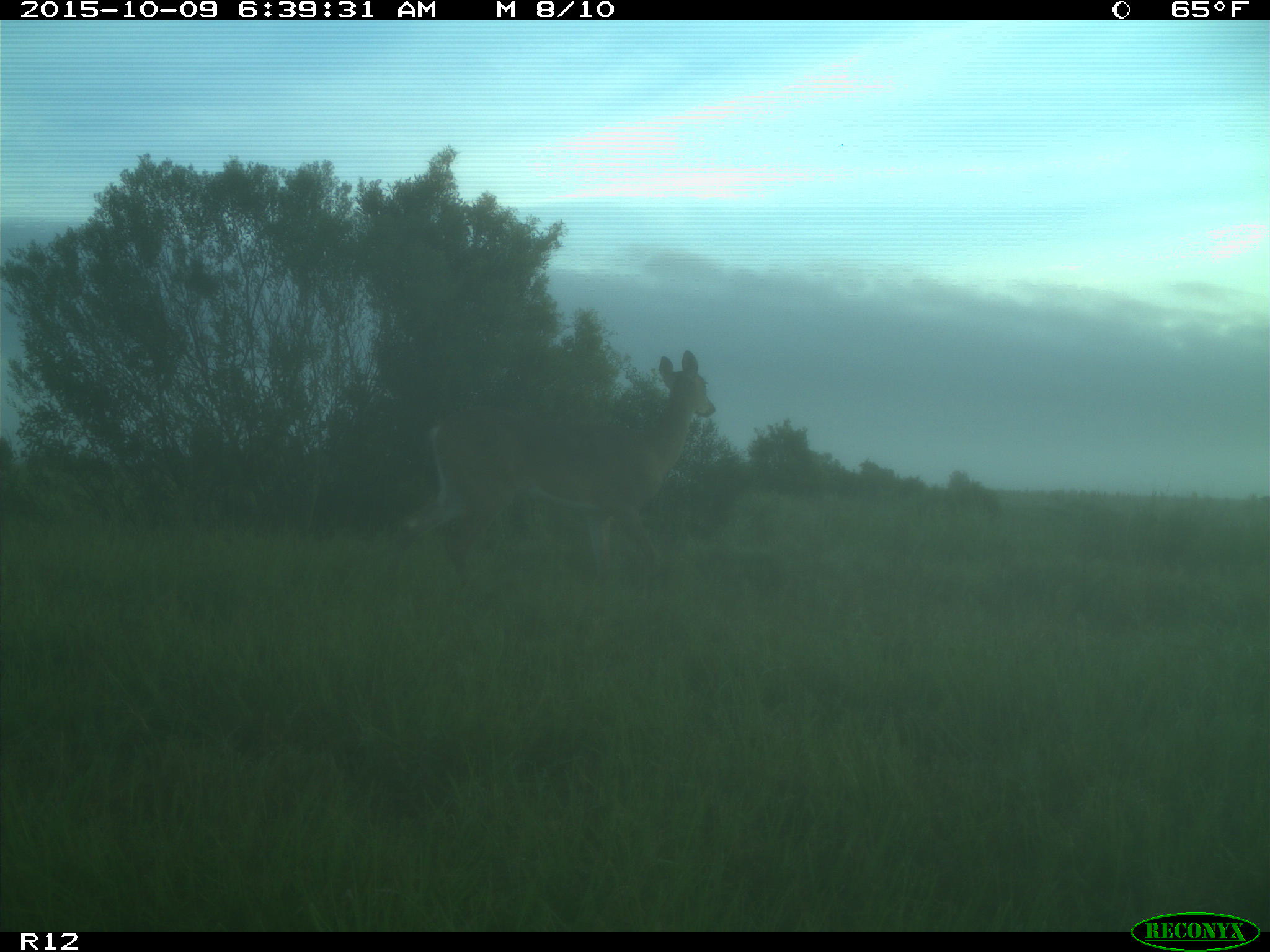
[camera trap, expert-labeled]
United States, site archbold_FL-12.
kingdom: Animalia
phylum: Chordata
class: Mammalia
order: Artiodactyla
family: Cervidae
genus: Odocoileus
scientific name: Odocoileus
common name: deer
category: unidentified deer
Unidentified deer (deer) (Odocoileus).